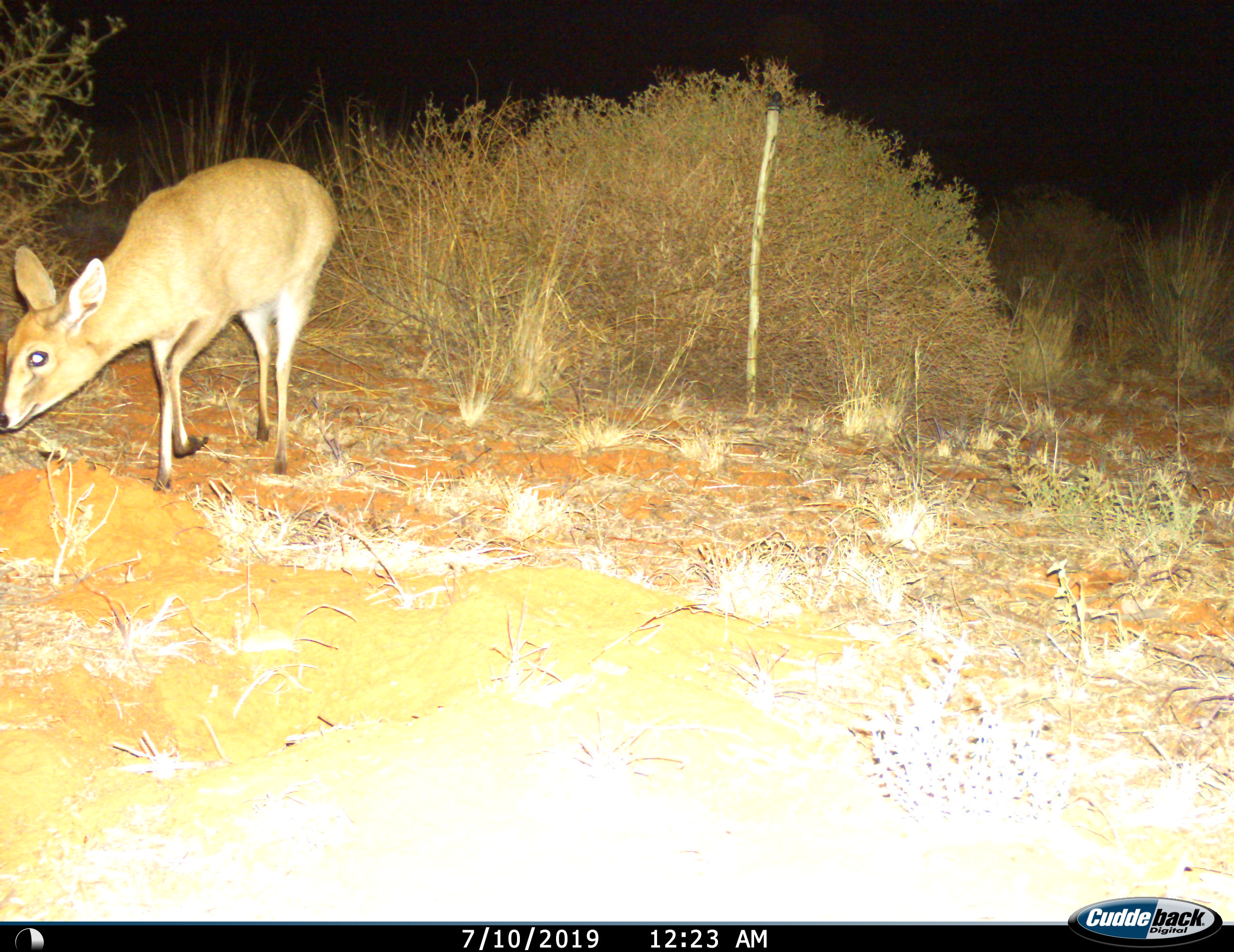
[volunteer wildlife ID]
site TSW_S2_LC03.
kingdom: Animalia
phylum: Chordata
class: Mammalia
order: Artiodactyla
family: Bovidae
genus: Sylvicapra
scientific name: Sylvicapra grimmia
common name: common duiker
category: duikercommongrey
Duikercommongrey (common duiker) (Sylvicapra grimmia), count 1. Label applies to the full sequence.